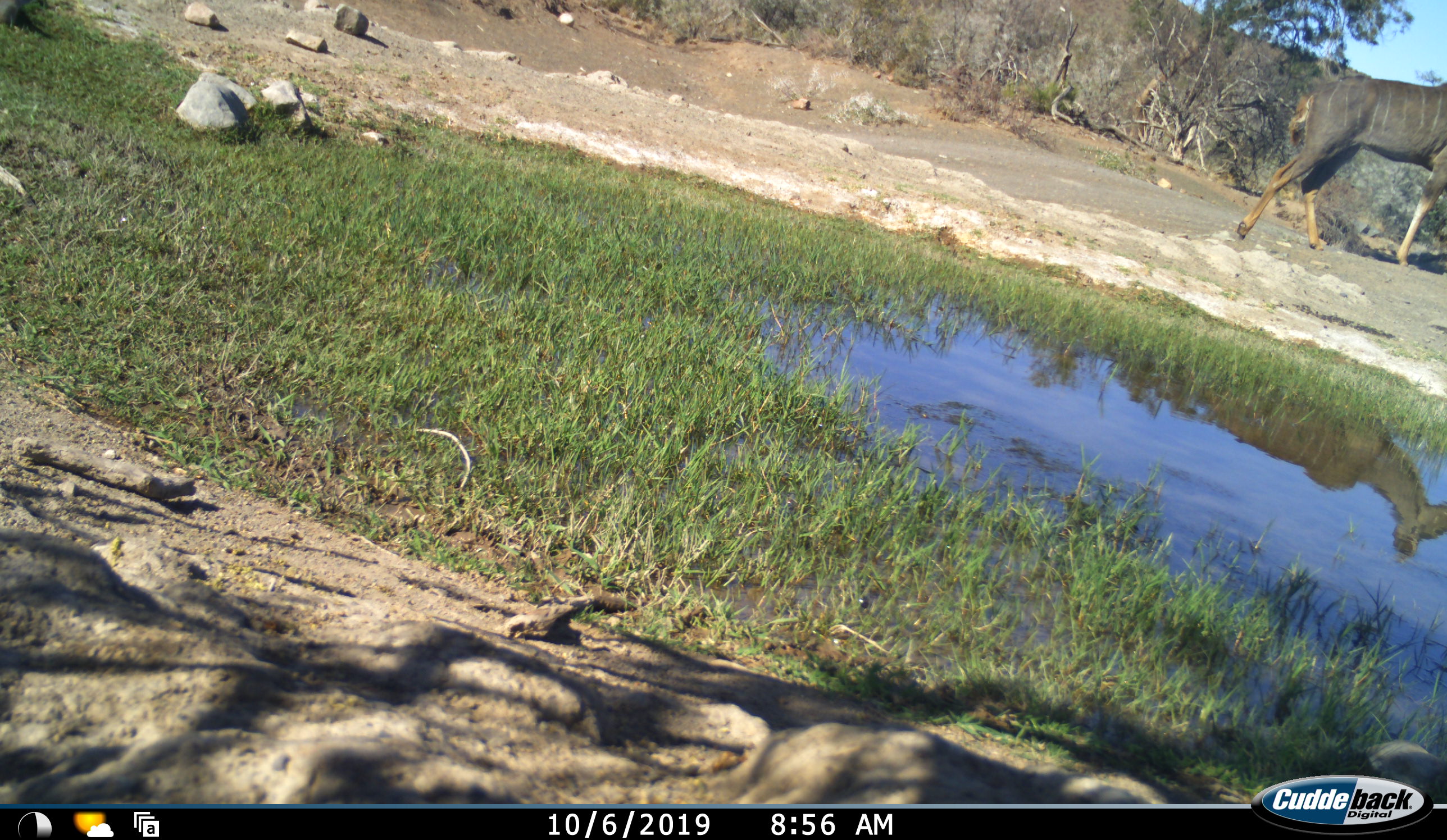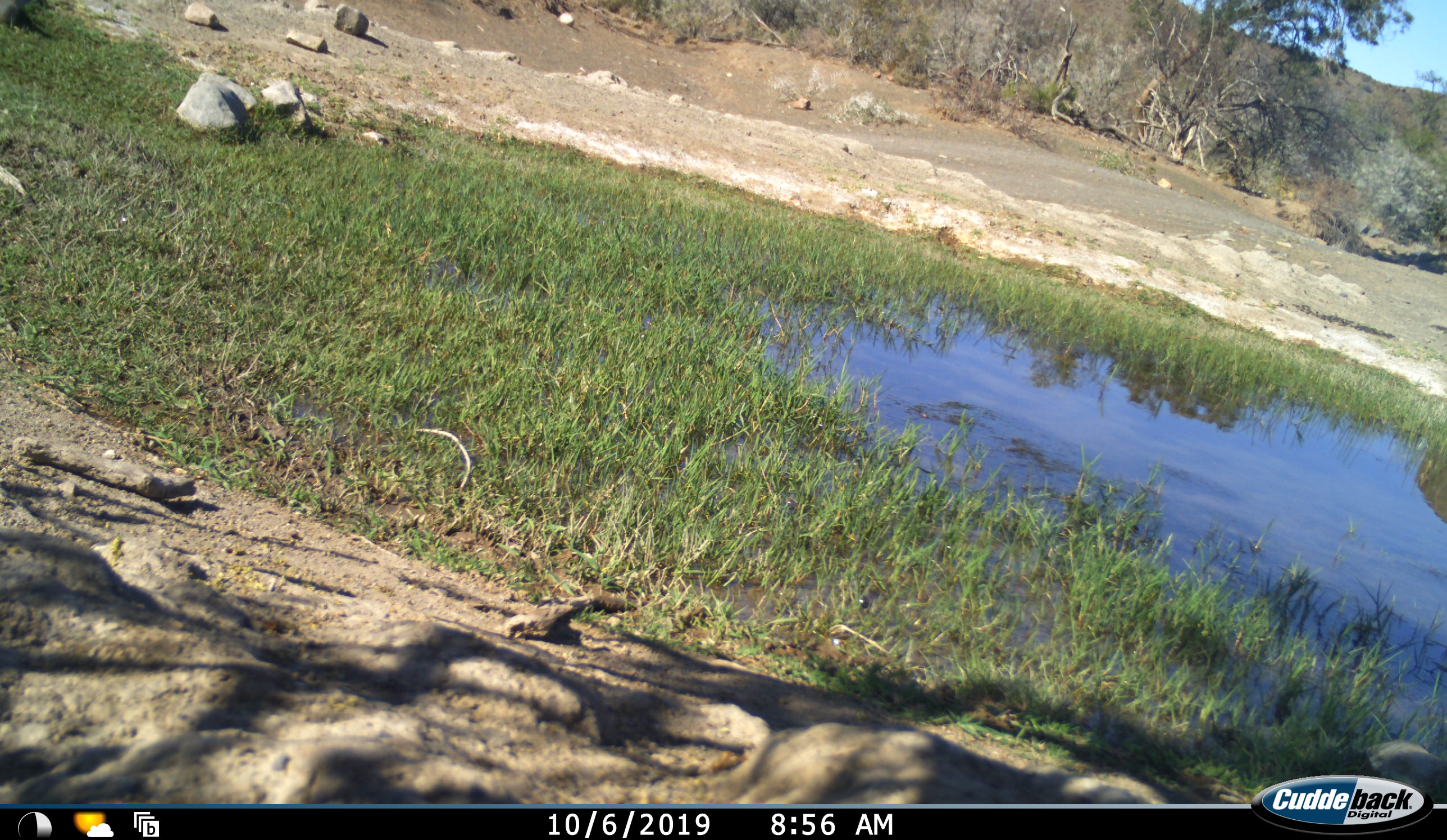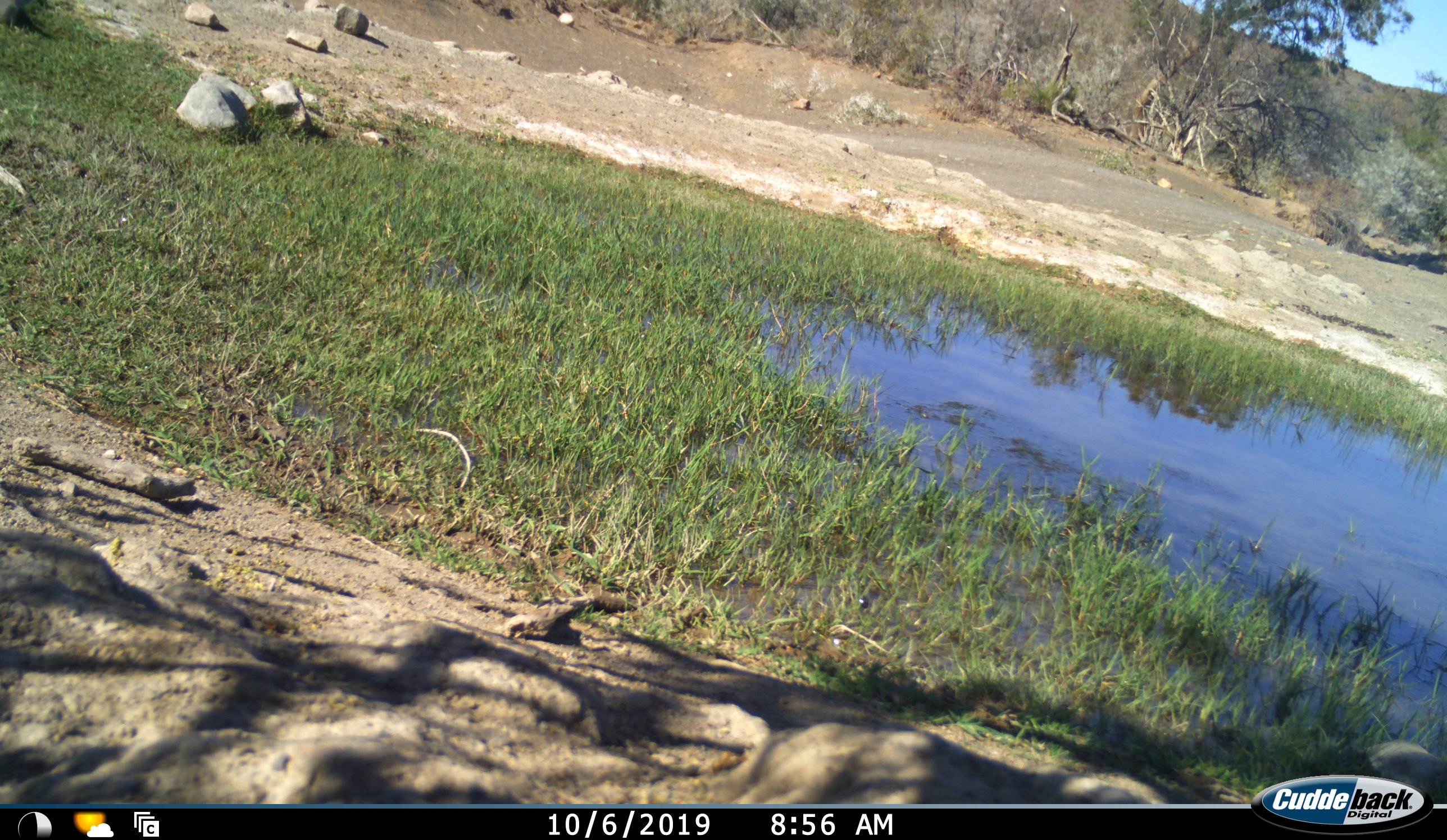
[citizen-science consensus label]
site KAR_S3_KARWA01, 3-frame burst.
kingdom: Animalia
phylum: Chordata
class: Mammalia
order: Artiodactyla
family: Bovidae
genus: Tragelaphus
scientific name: Tragelaphus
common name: kudu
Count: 1.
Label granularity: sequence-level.